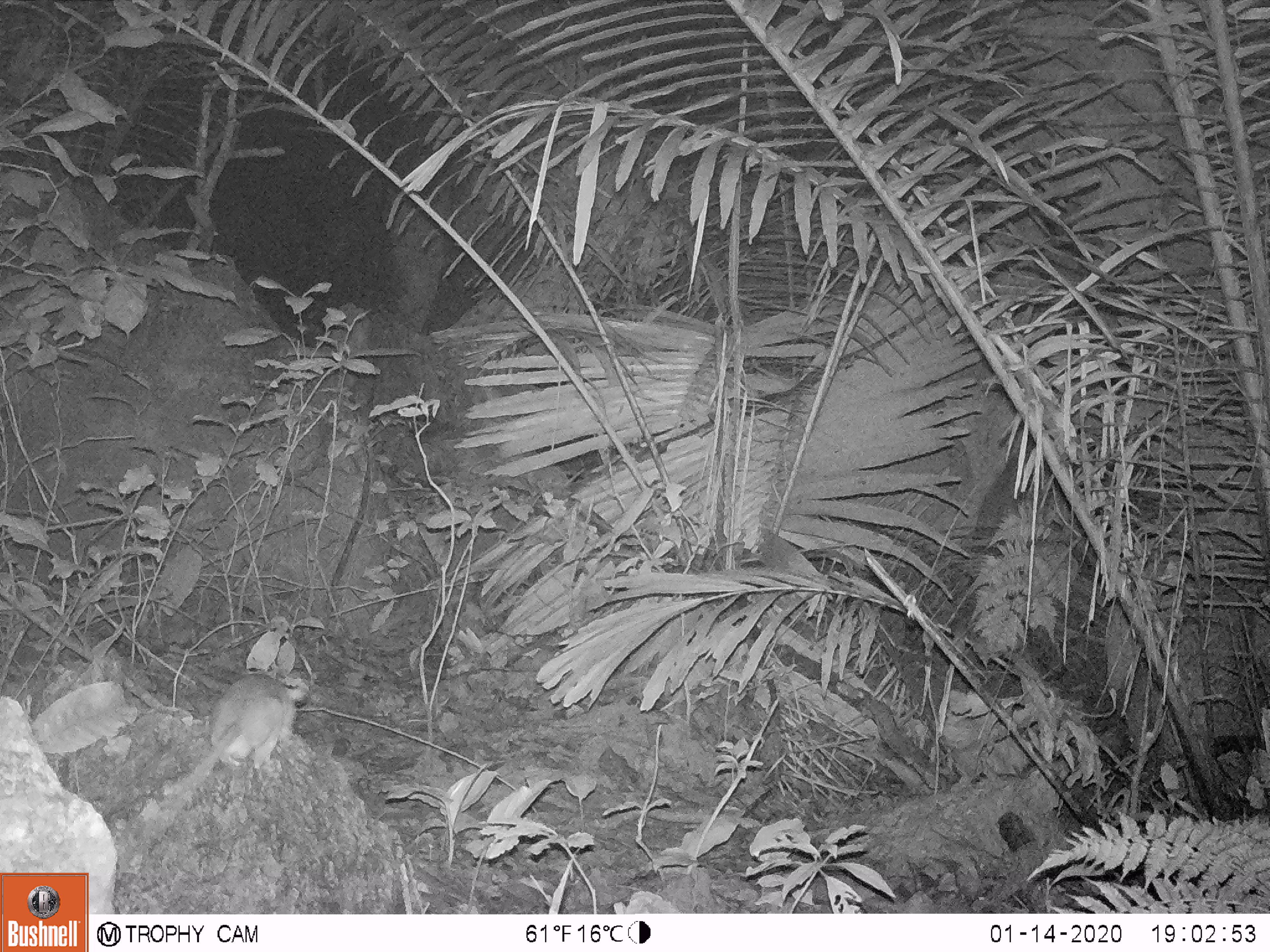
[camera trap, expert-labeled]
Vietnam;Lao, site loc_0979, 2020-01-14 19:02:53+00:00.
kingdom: Animalia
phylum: Chordata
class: Mammalia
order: Rodentia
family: Muridae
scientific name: Muridae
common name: old-world mice and rats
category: unidentified murid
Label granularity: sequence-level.